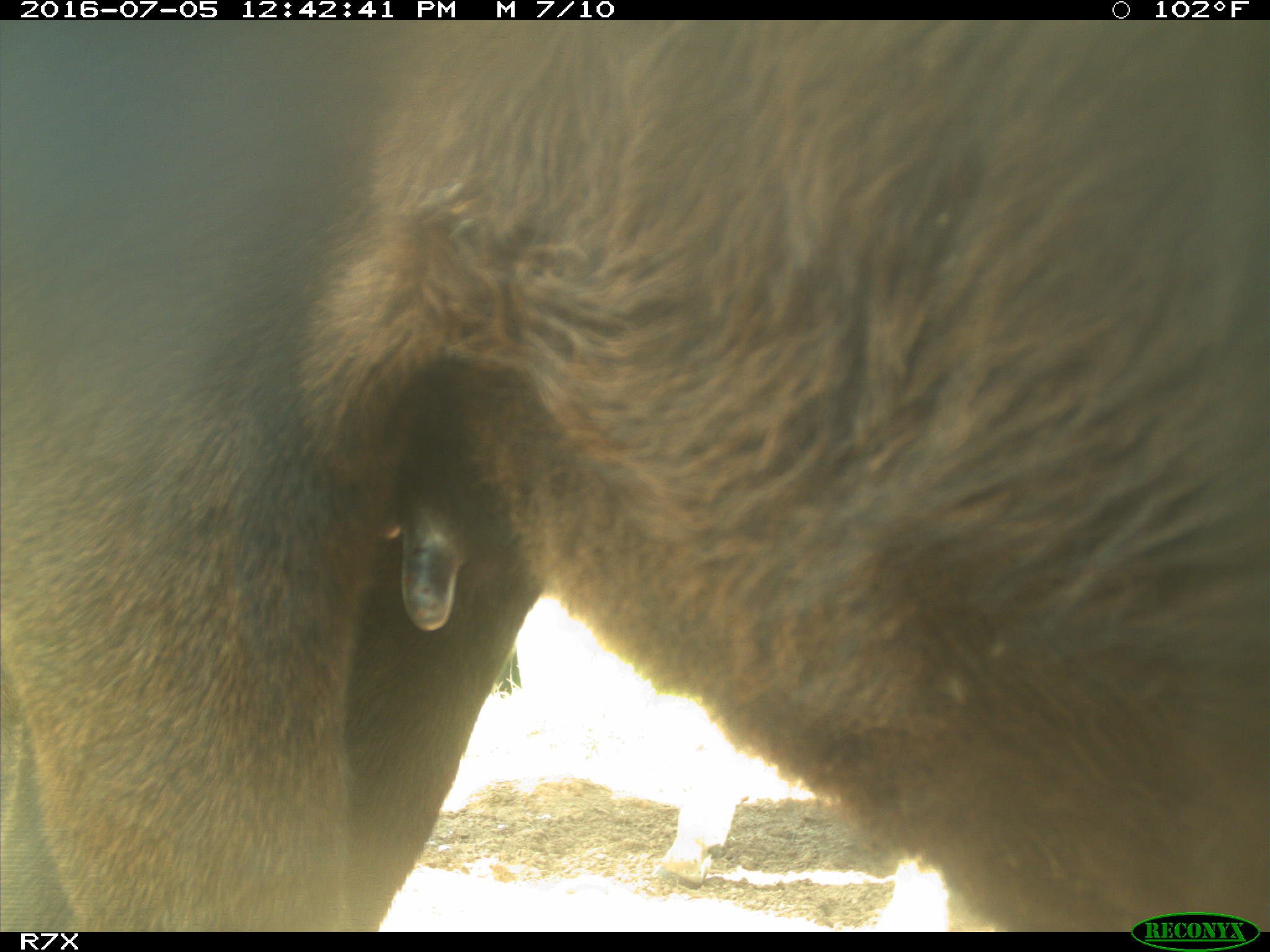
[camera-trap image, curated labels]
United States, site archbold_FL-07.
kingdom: Animalia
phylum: Chordata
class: Mammalia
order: Artiodactyla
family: Bovidae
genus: Bos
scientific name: Bos taurus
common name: domestic cow